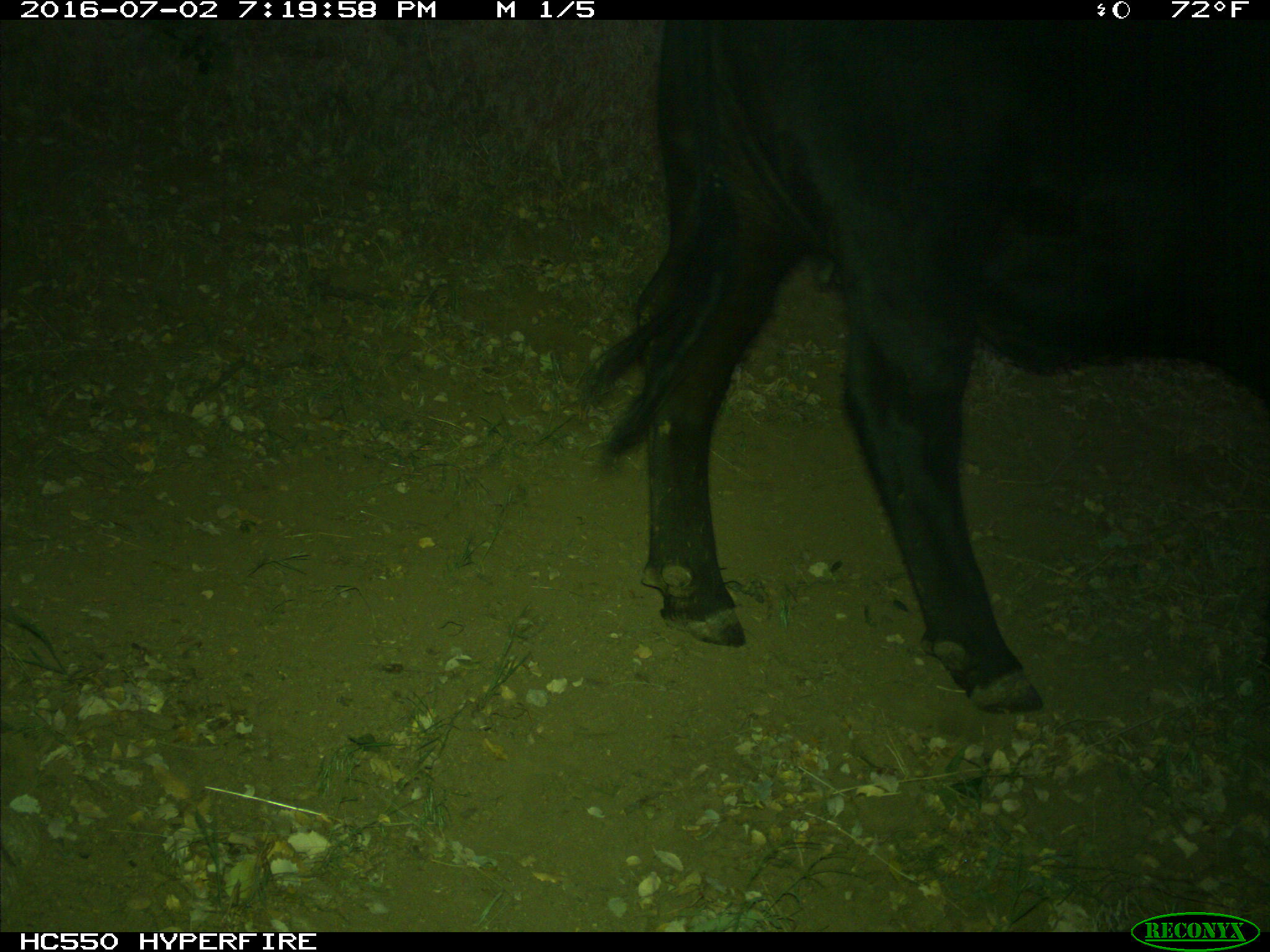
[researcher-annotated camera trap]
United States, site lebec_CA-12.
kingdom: Animalia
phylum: Chordata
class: Mammalia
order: Artiodactyla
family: Bovidae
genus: Bos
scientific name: Bos taurus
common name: domestic cow